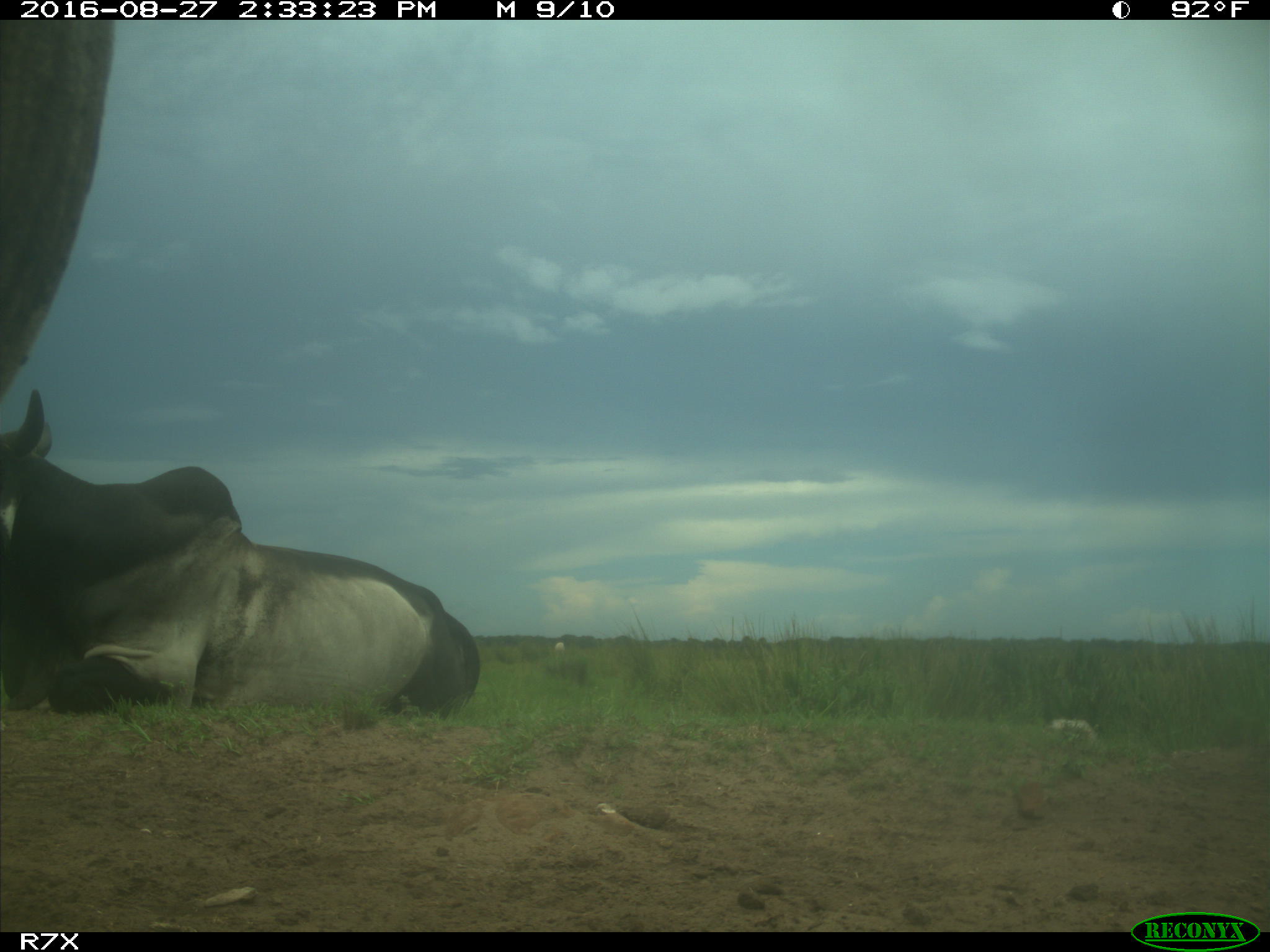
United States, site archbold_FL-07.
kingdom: Animalia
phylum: Chordata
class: Mammalia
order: Artiodactyla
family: Bovidae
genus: Bos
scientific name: Bos taurus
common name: domestic cow